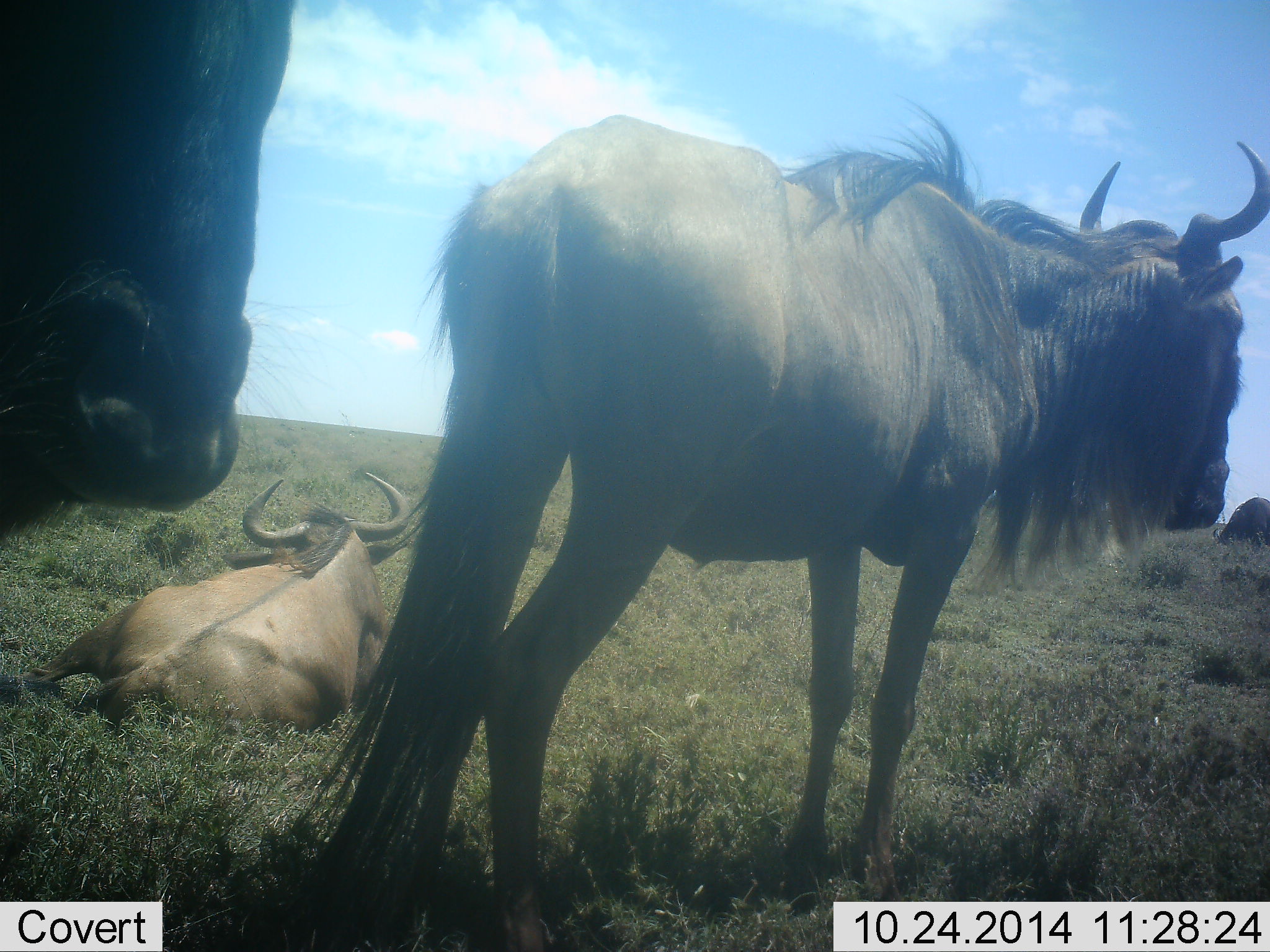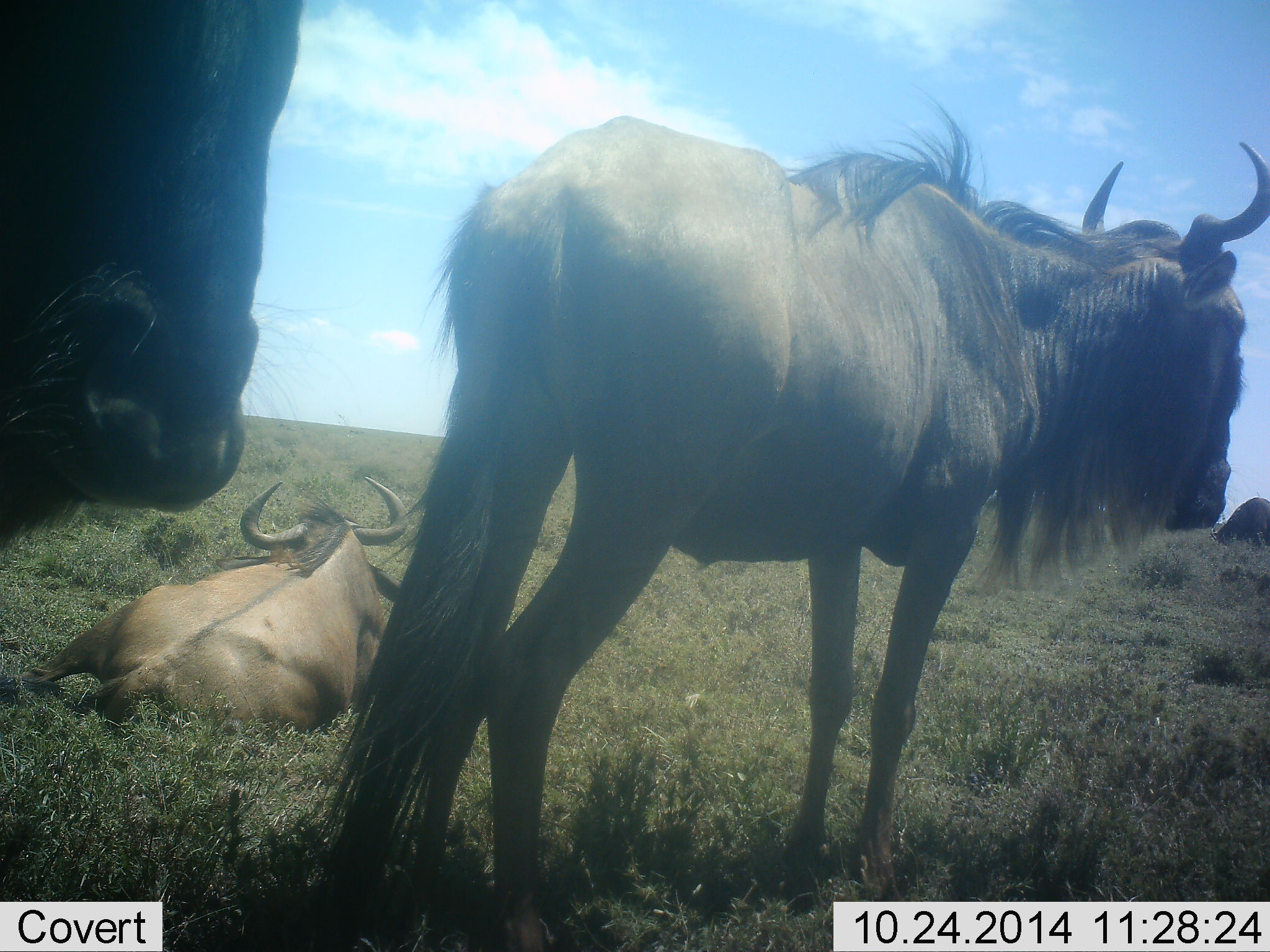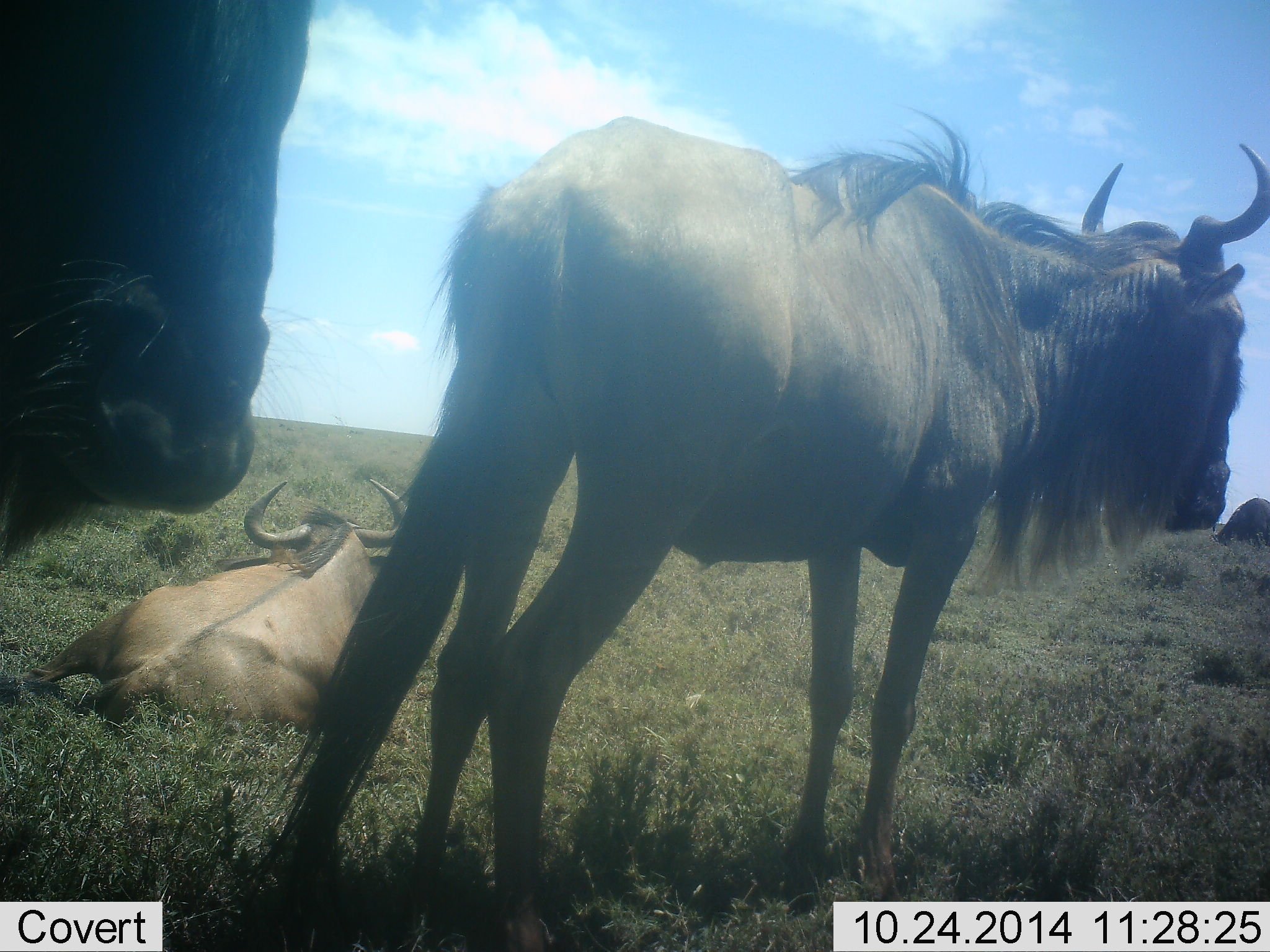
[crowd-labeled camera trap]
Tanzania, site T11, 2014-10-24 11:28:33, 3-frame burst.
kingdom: Animalia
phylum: Chordata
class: Mammalia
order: Artiodactyla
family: Bovidae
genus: Connochaetes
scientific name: Connochaetes taurinus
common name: blue wildebeest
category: wildebeest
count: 4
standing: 100%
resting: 100%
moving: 0%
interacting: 0%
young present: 0%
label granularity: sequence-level